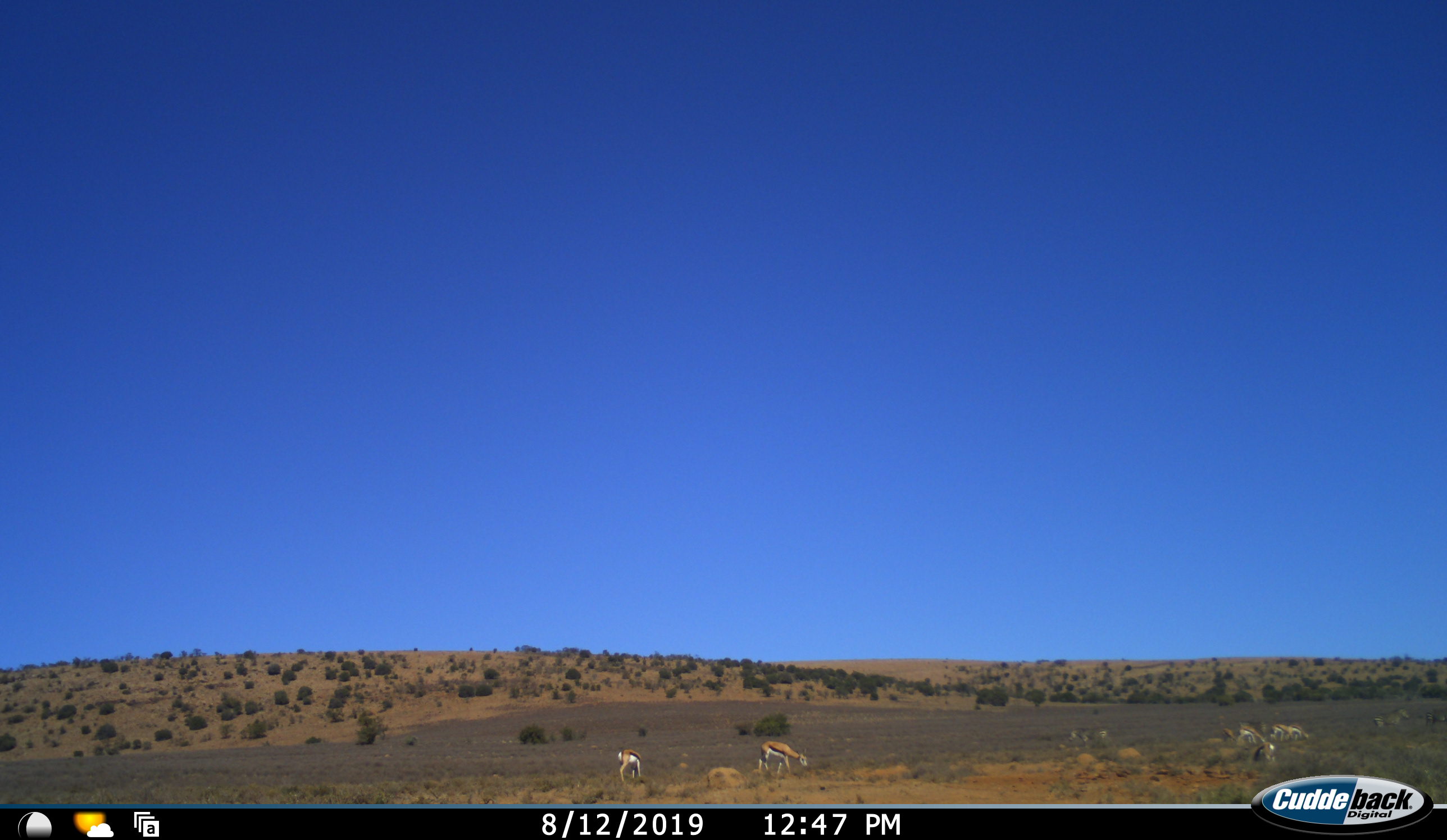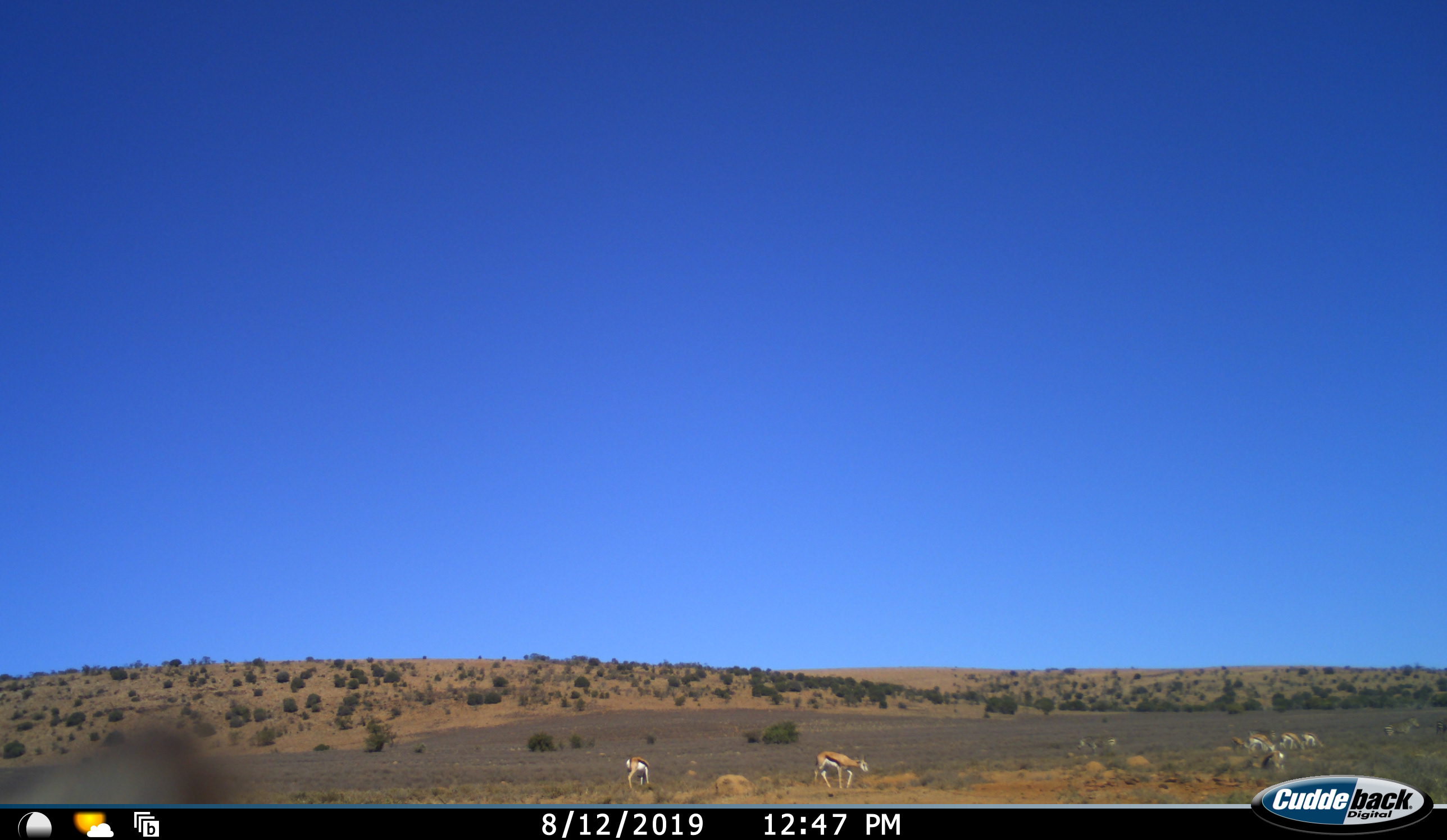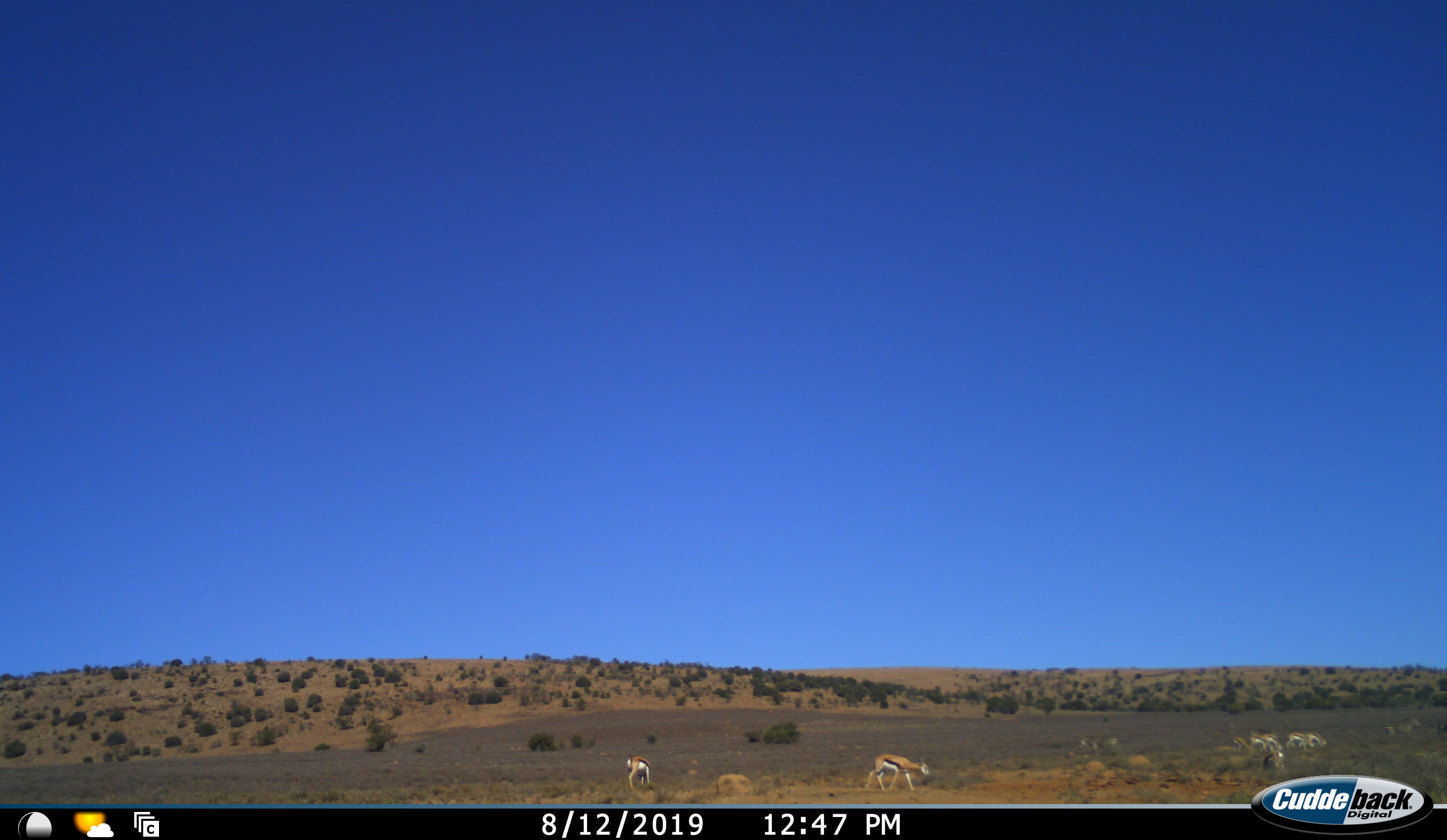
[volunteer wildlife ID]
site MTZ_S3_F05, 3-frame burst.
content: unidentified animal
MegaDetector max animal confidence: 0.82